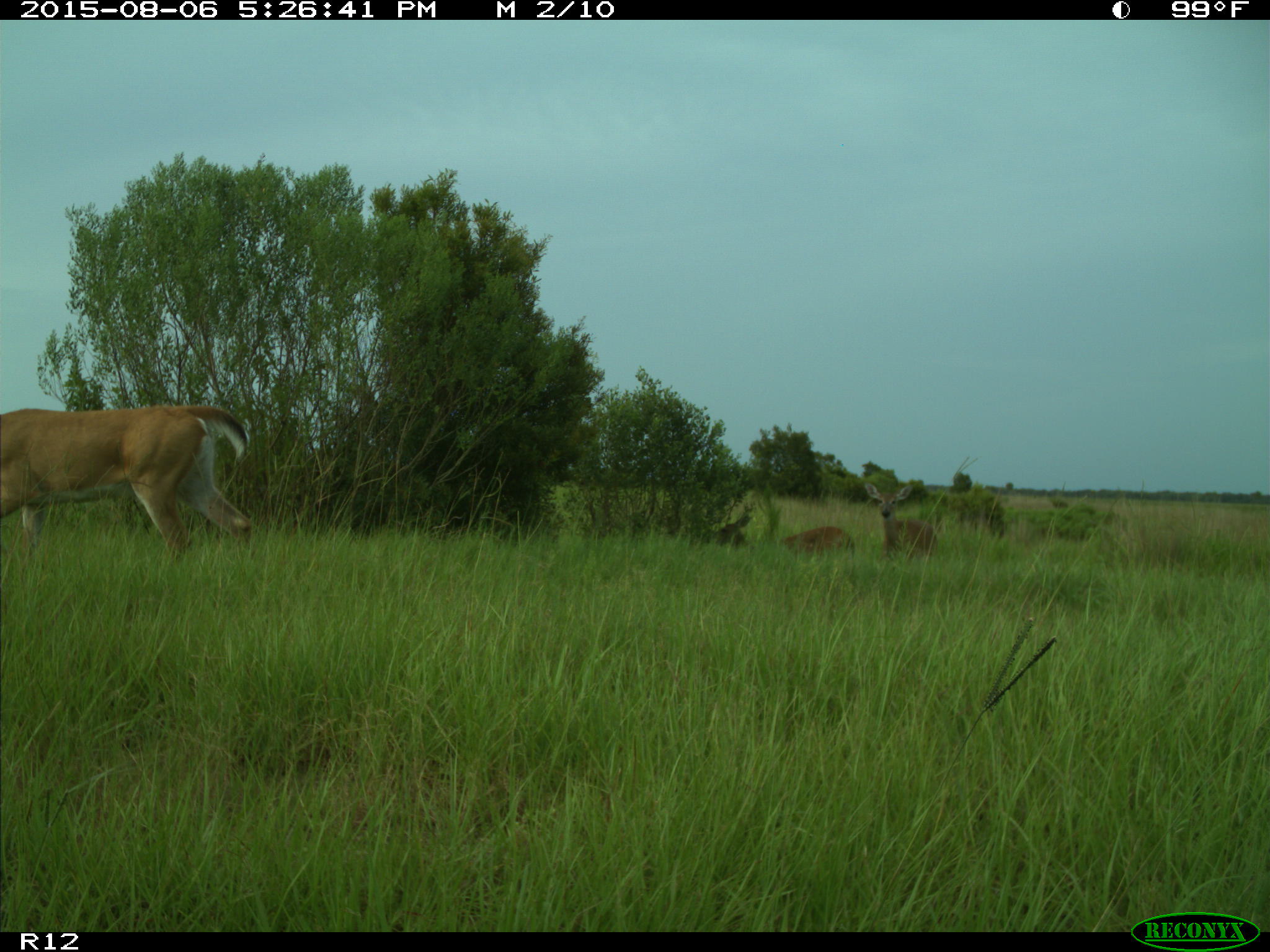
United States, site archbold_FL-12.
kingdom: Animalia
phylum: Chordata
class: Mammalia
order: Artiodactyla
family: Cervidae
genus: Odocoileus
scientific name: Odocoileus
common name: deer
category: unidentified deer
Unidentified deer (deer) (Odocoileus).